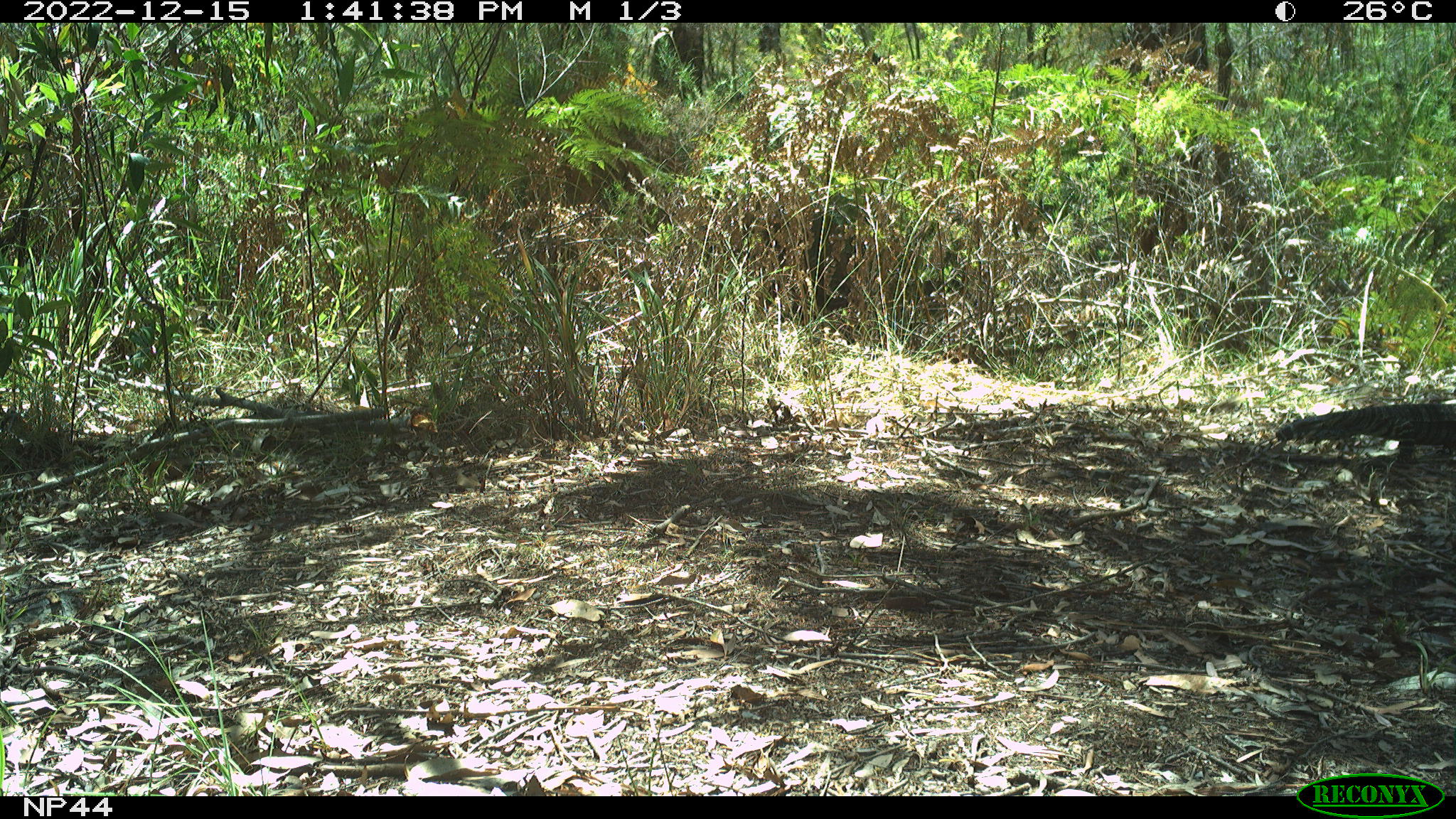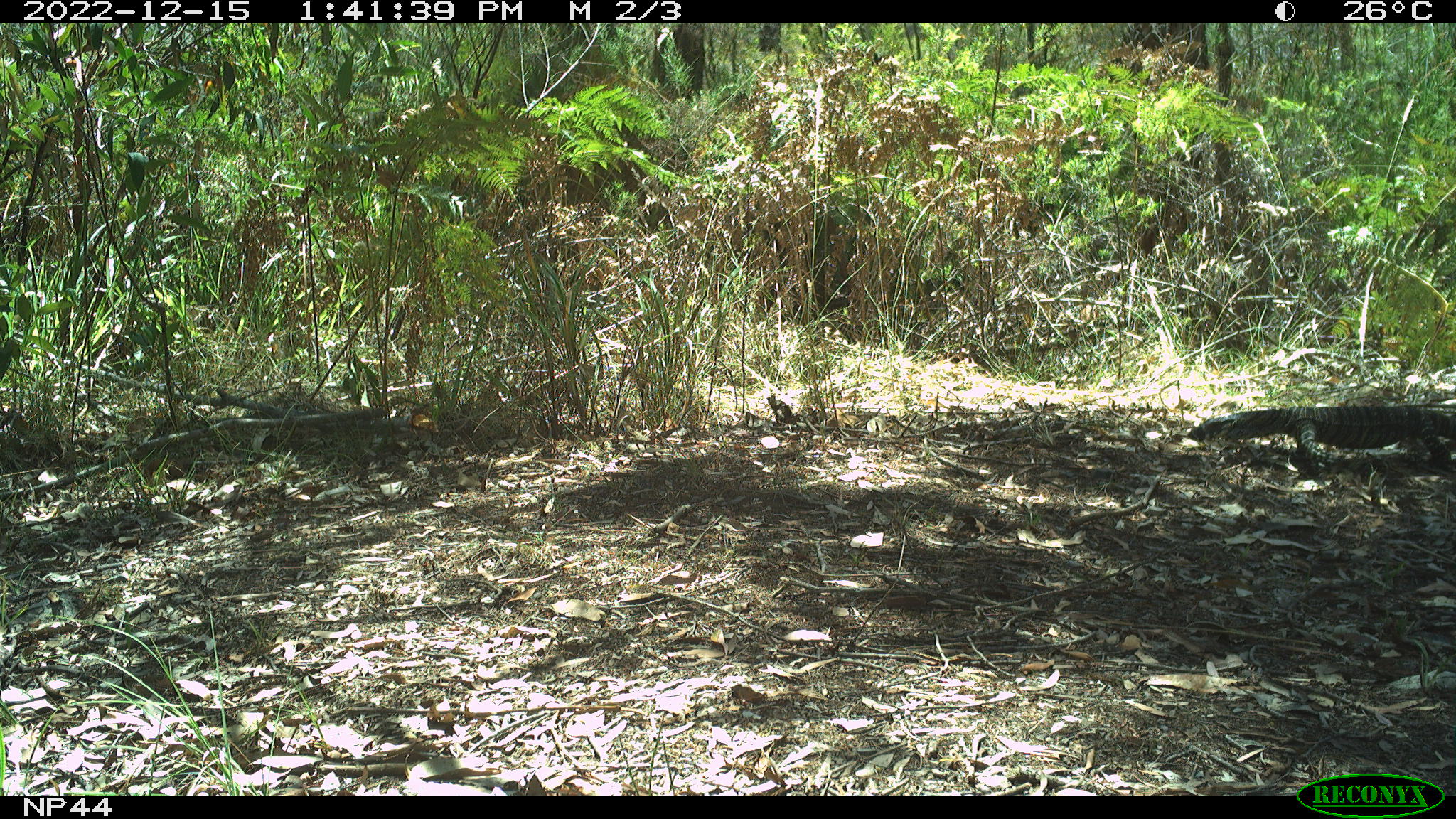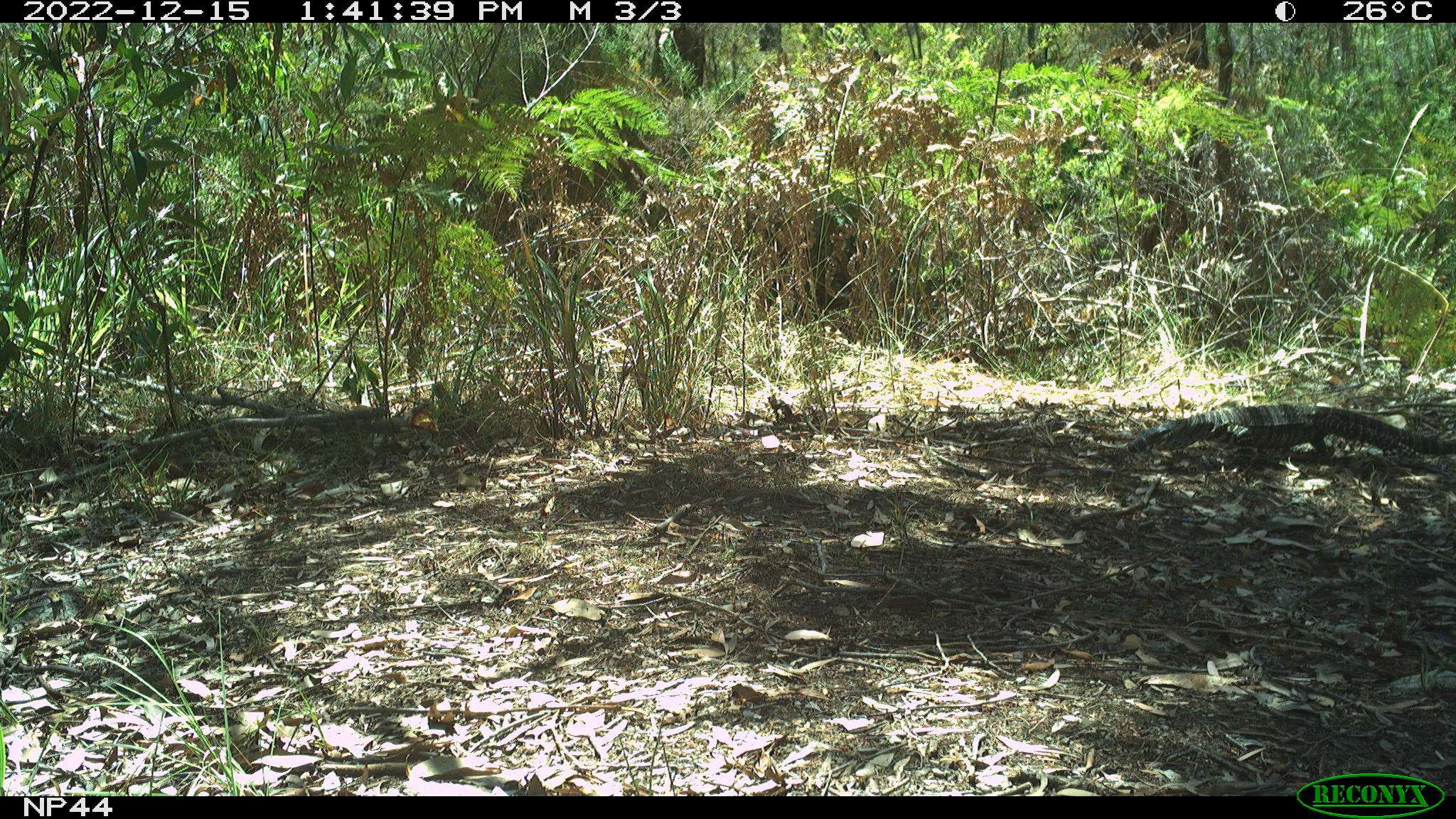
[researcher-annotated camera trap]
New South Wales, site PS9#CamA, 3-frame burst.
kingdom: Animalia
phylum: Chordata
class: Reptilia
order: Squamata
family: Varanidae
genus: Varanus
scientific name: Varanus varius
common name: lace monitor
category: goanna